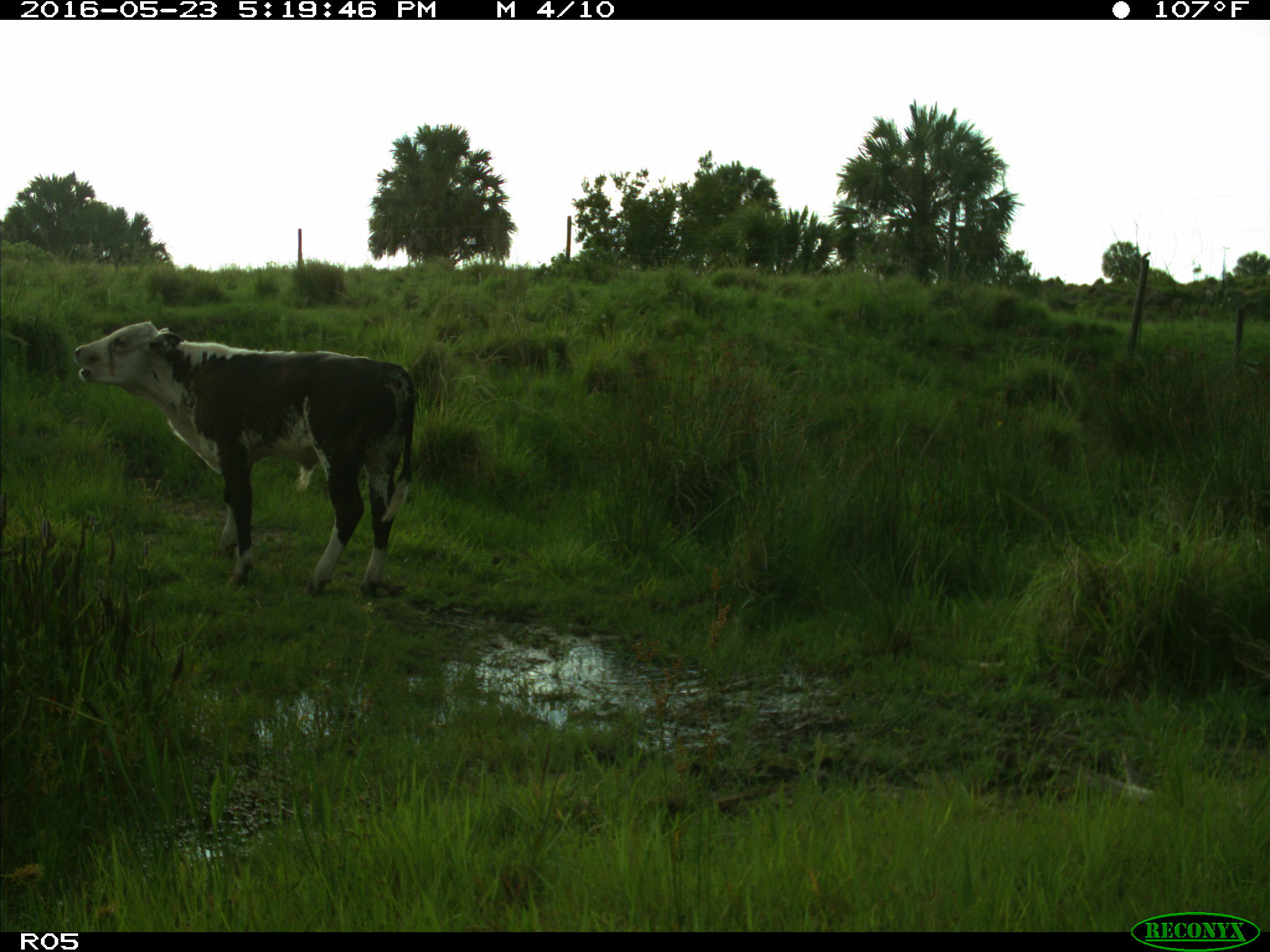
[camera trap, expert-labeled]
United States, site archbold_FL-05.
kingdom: Animalia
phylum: Chordata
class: Mammalia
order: Artiodactyla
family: Bovidae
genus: Bos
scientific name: Bos taurus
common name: domestic cow